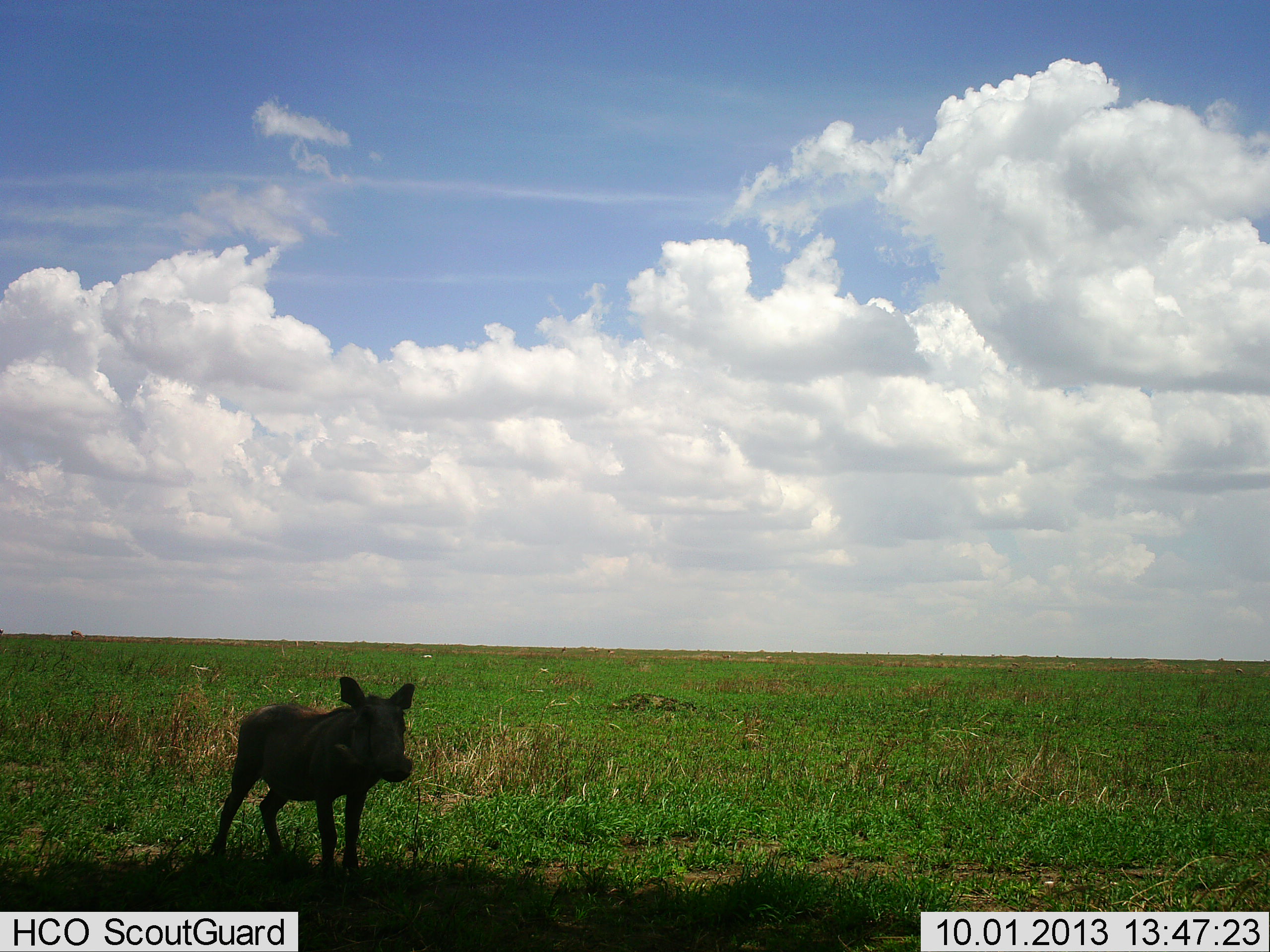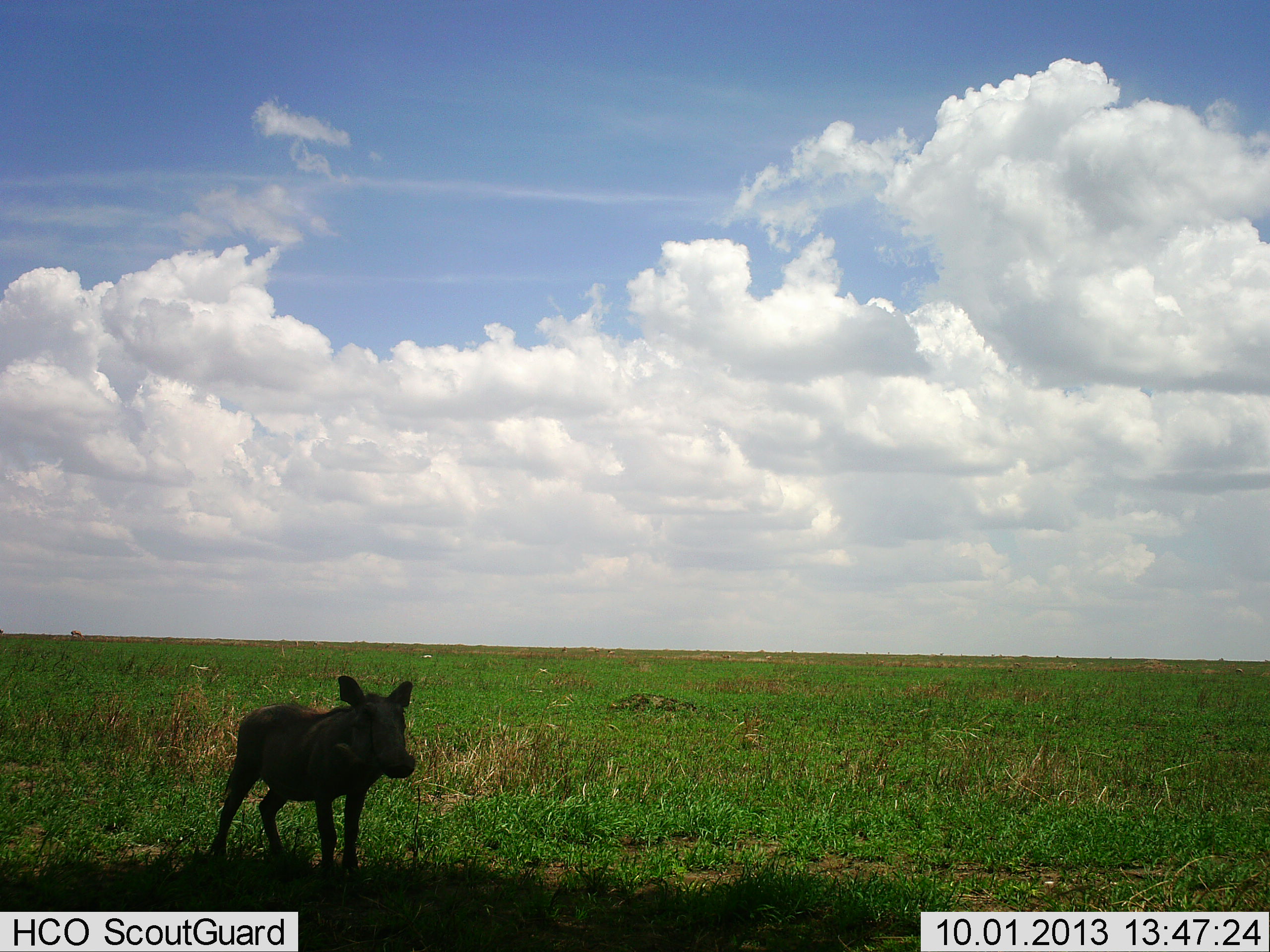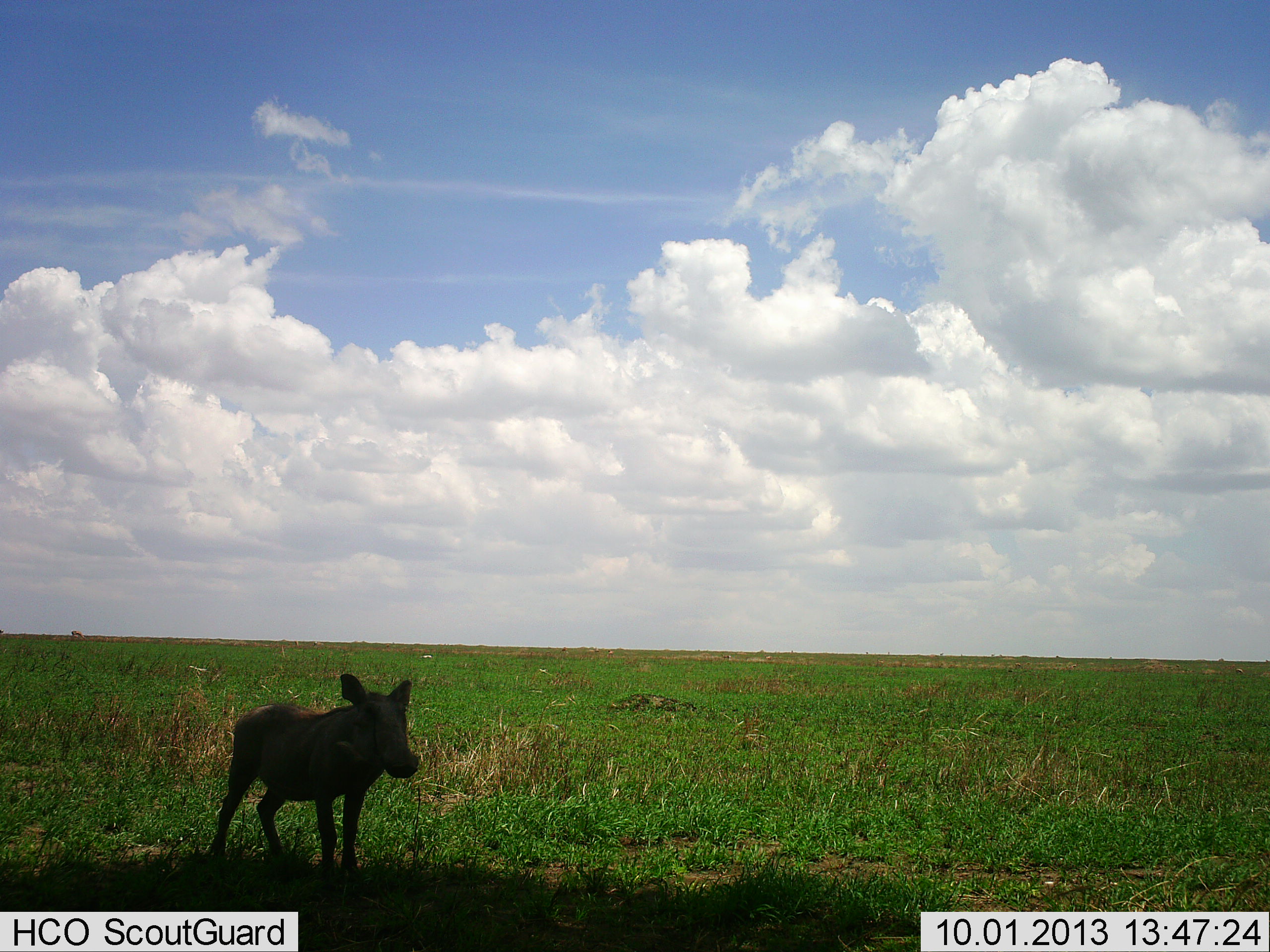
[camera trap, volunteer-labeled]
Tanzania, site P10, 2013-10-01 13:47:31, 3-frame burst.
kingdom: Animalia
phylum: Chordata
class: Mammalia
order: Artiodactyla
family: Suidae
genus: Phacochoerus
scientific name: Phacochoerus africanus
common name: warthog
Warthog (Phacochoerus africanus), count 1. Behavior (volunteer vote fractions): standing 93%, resting 7%, moving 7%, interacting 0%. Young present (vote fraction): 11%. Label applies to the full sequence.